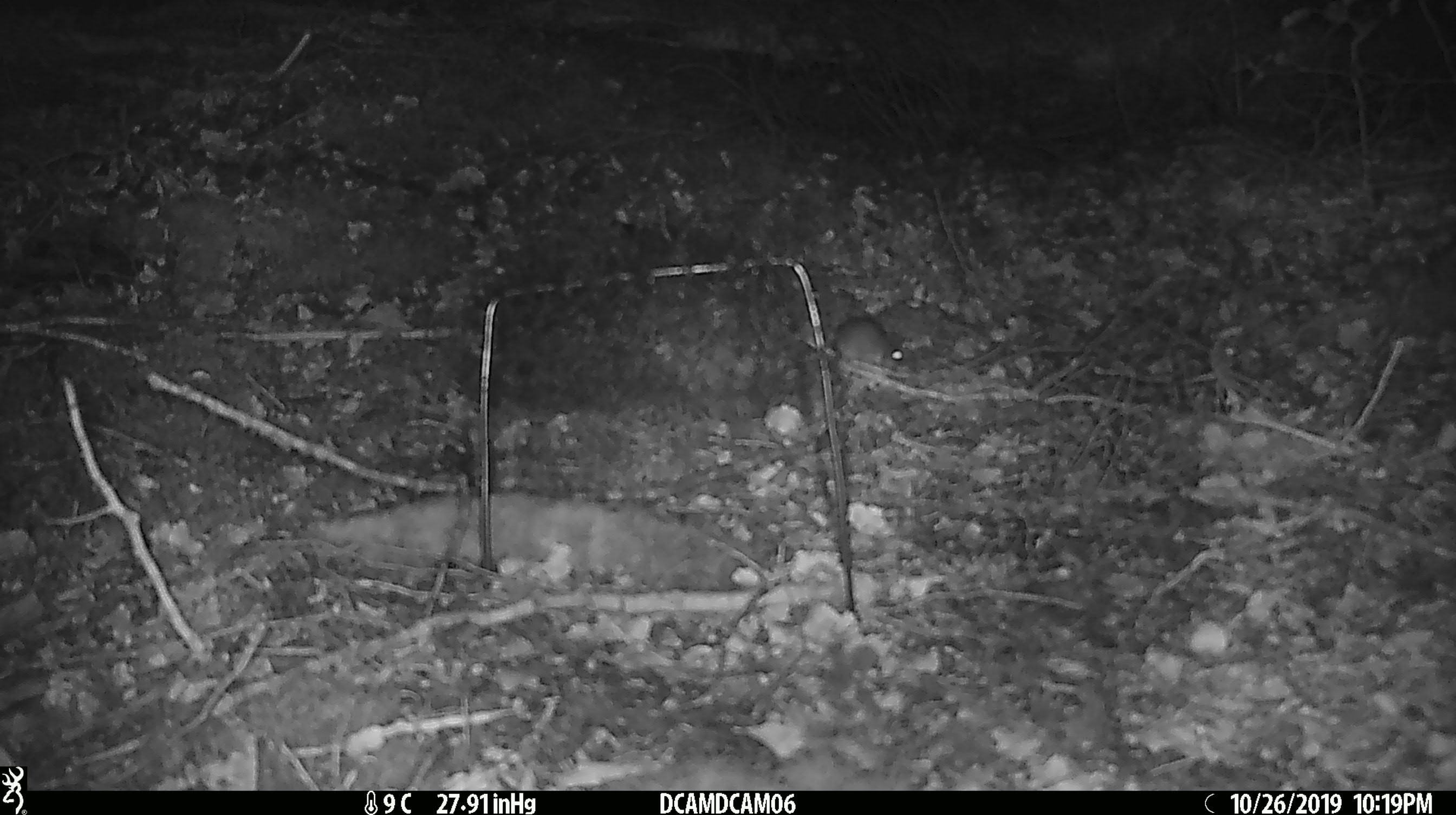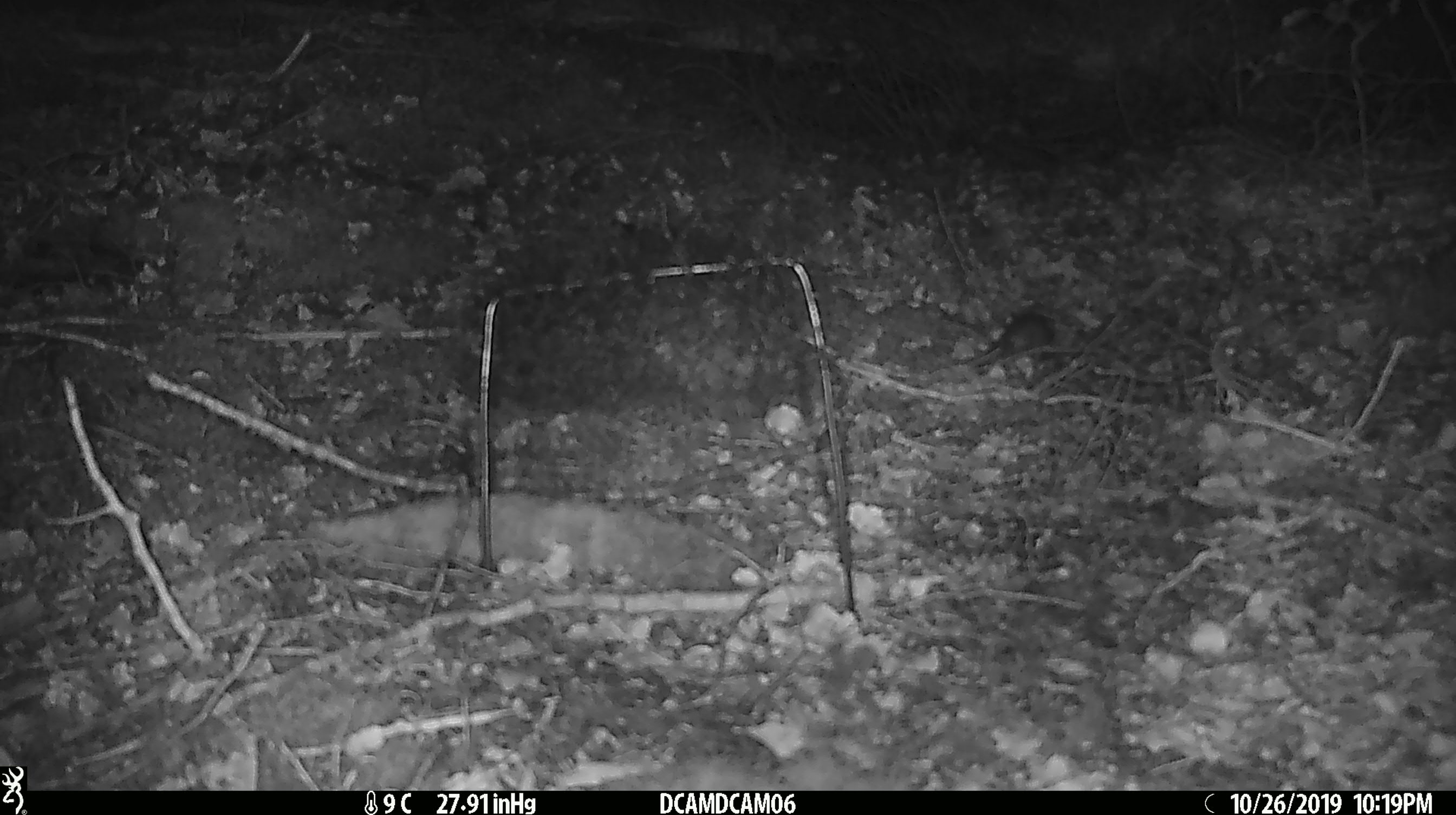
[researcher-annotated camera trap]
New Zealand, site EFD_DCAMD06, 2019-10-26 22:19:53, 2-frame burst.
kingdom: Animalia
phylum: Chordata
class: Mammalia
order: Rodentia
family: Muridae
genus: Mus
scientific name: Mus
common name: mouse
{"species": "mouse (Mus)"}